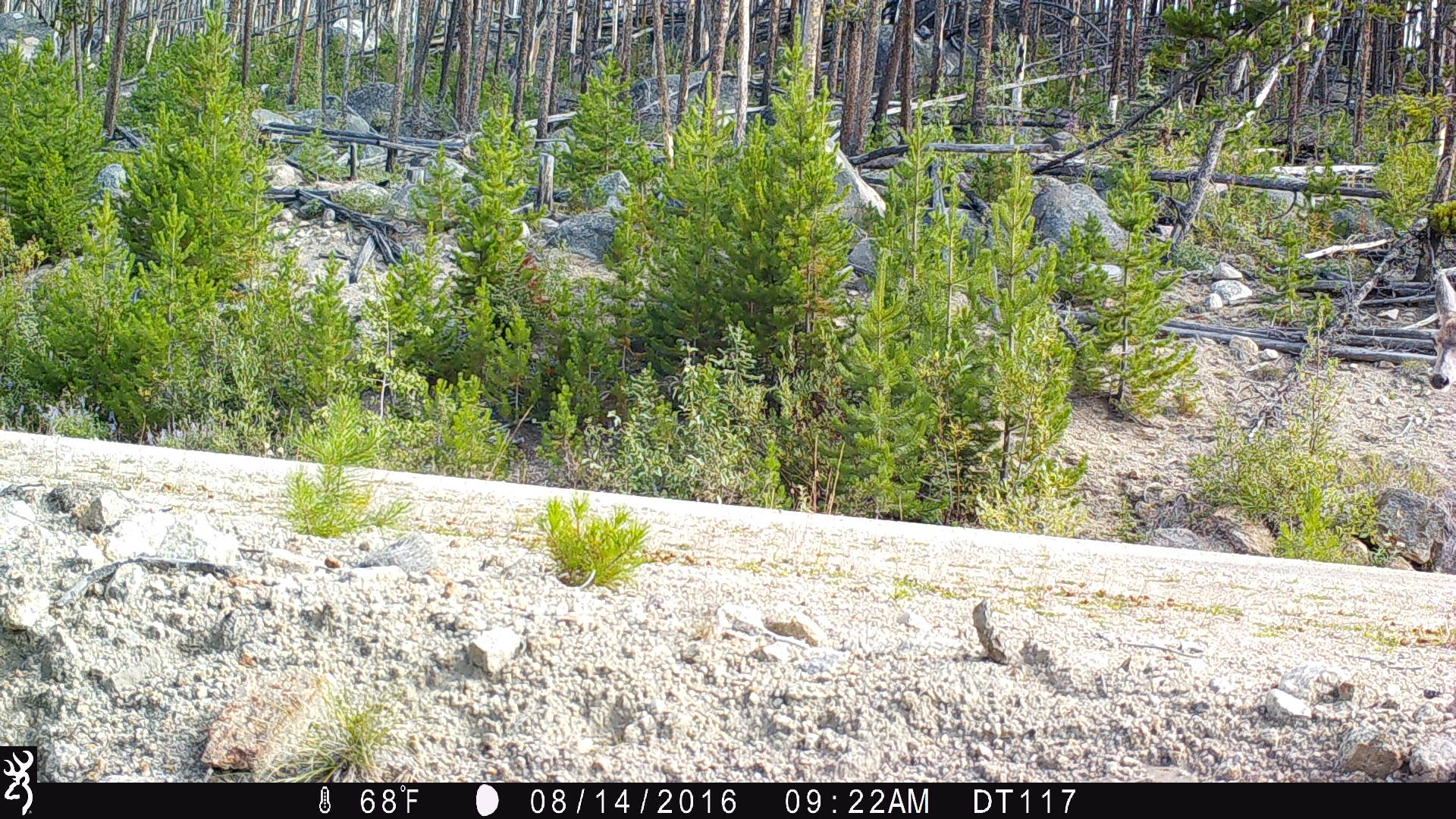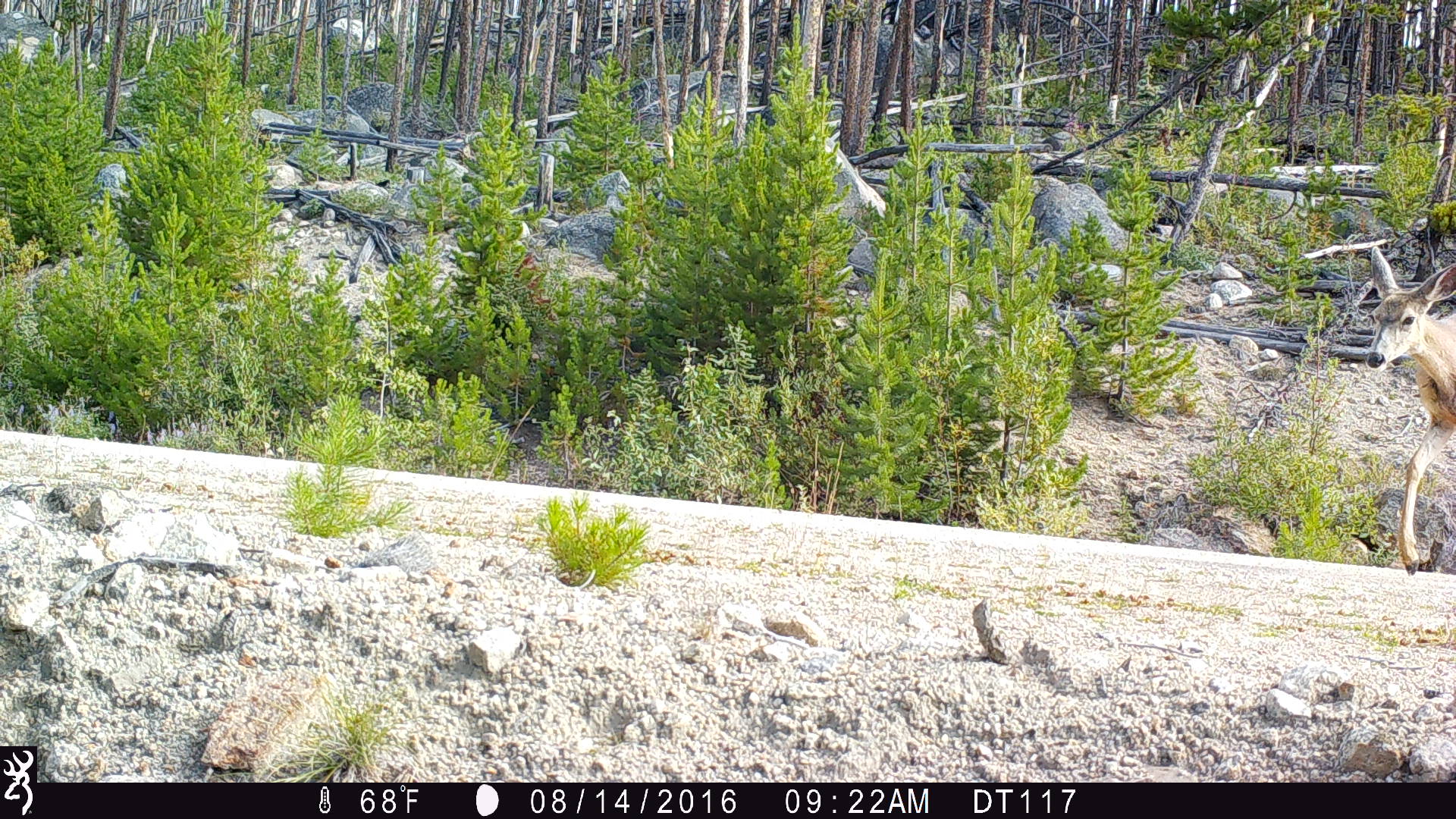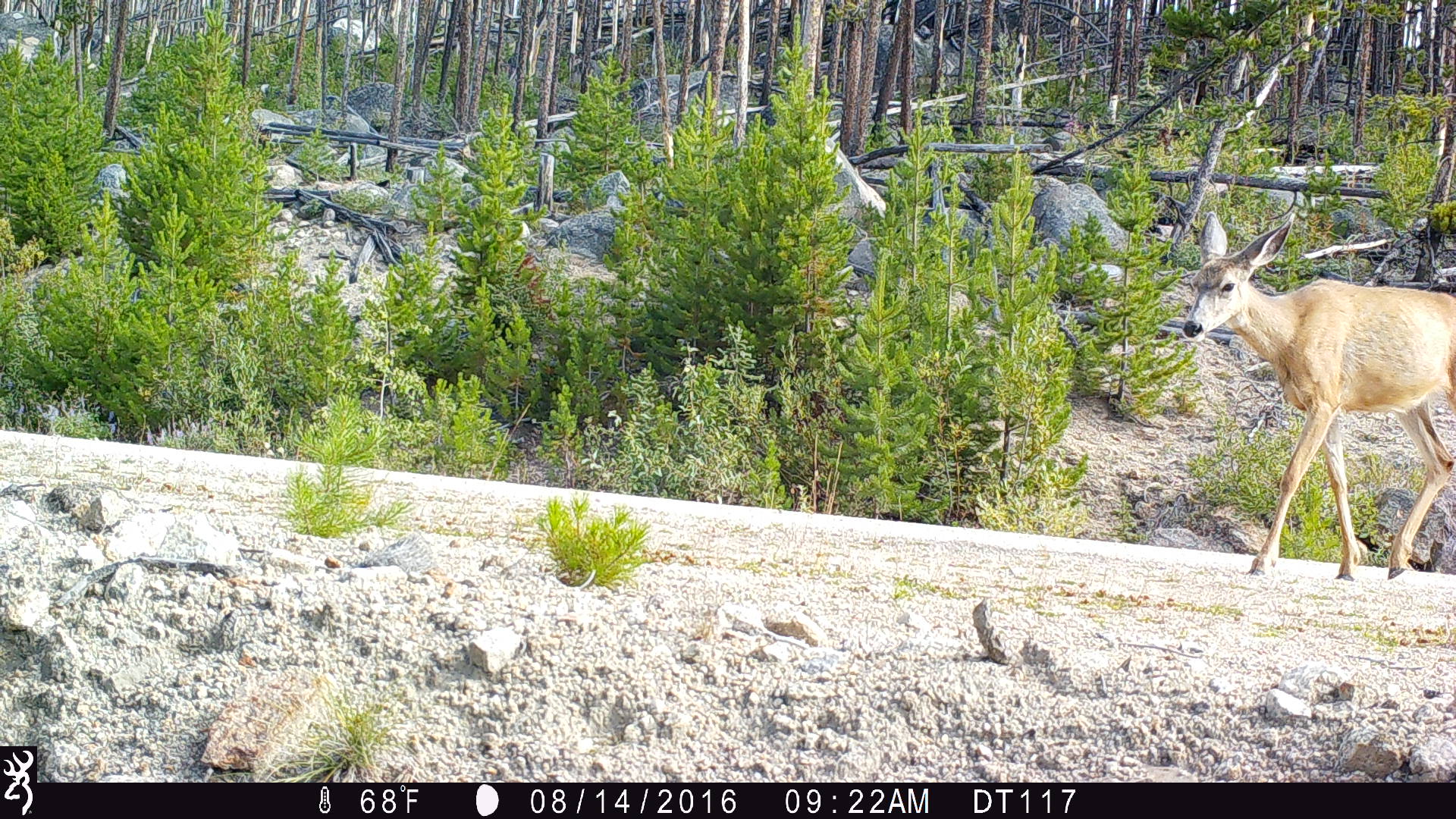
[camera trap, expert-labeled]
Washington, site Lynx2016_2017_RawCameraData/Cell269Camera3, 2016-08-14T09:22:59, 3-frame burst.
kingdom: Animalia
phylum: Chordata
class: Mammalia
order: Artiodactyla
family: Cervidae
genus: Odocoileus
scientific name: Odocoileus hemionus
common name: mule deer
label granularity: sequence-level